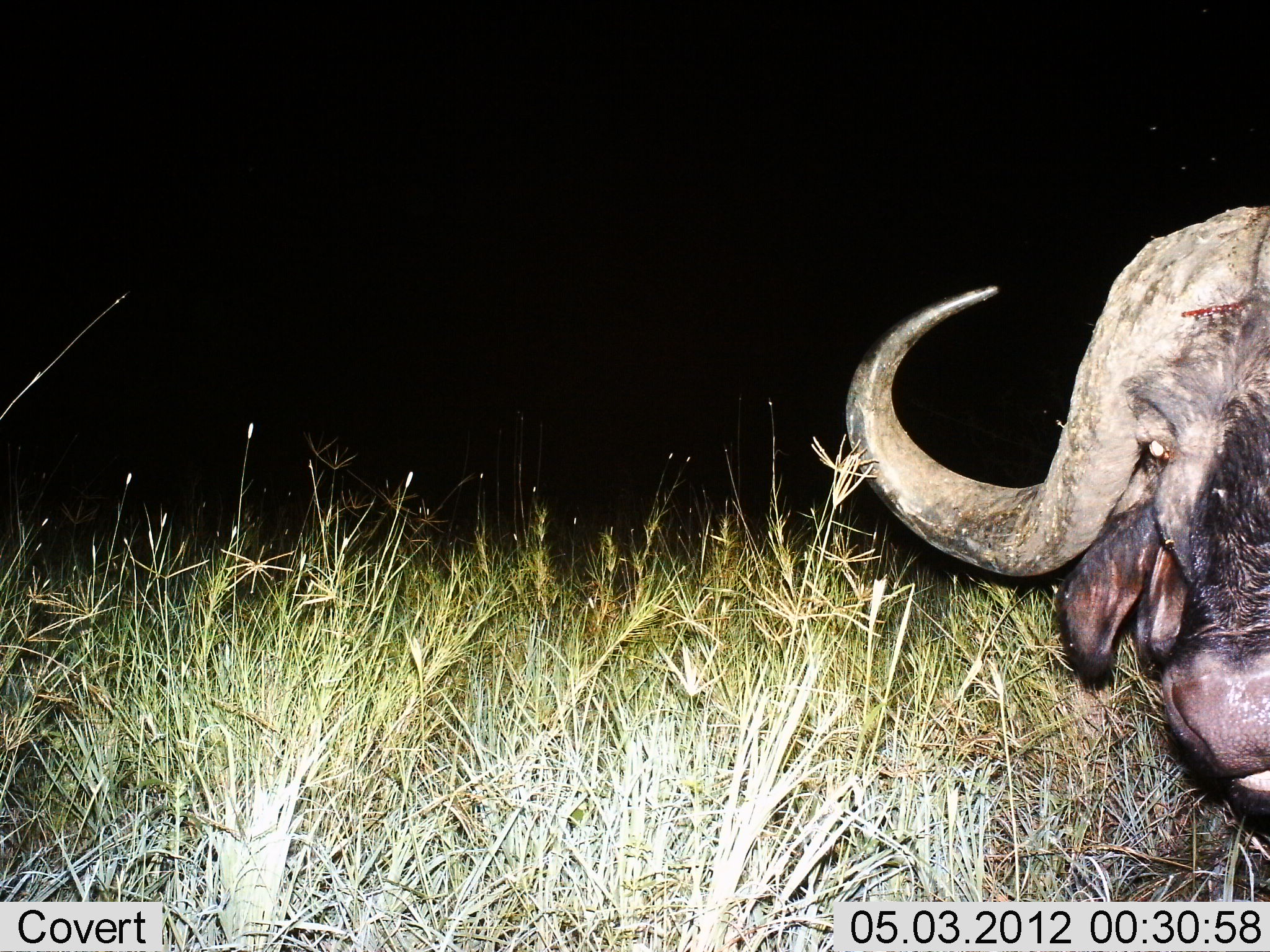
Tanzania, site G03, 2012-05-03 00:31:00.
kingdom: Animalia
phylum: Chordata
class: Mammalia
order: Artiodactyla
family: Bovidae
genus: Syncerus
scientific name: Syncerus caffer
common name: cape buffalo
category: buffalo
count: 1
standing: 80%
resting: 20%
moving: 0%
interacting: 0%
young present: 0%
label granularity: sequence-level